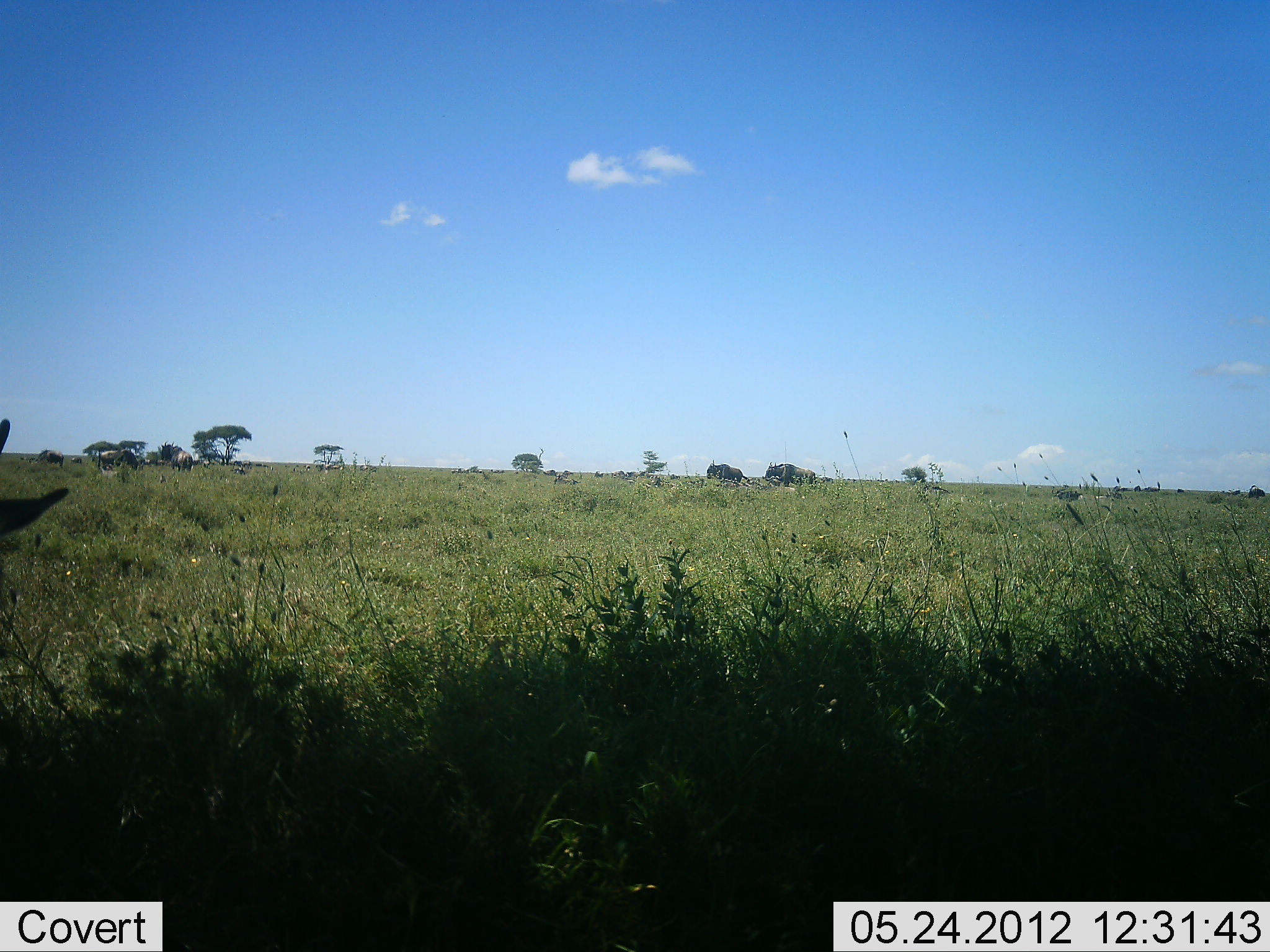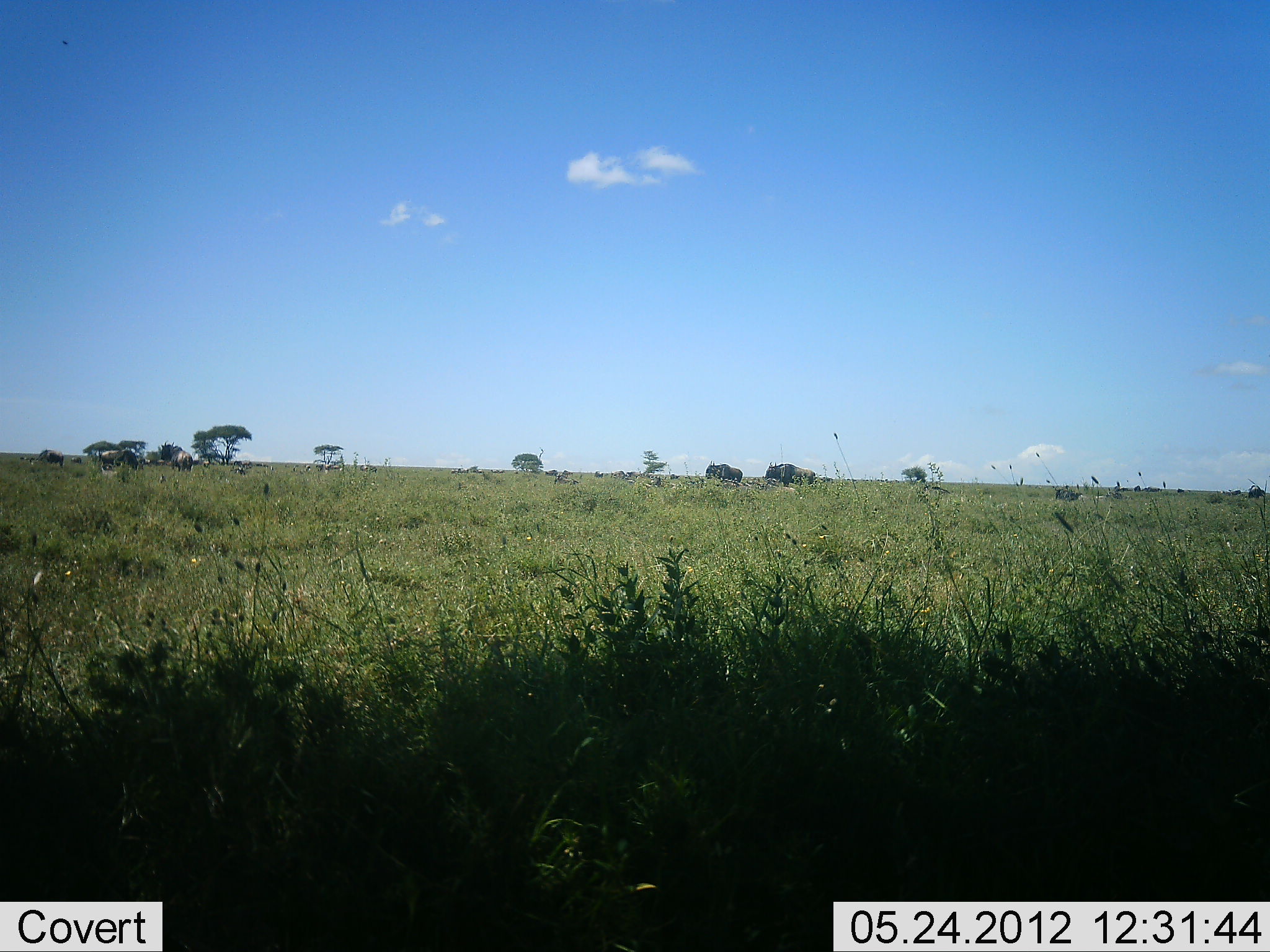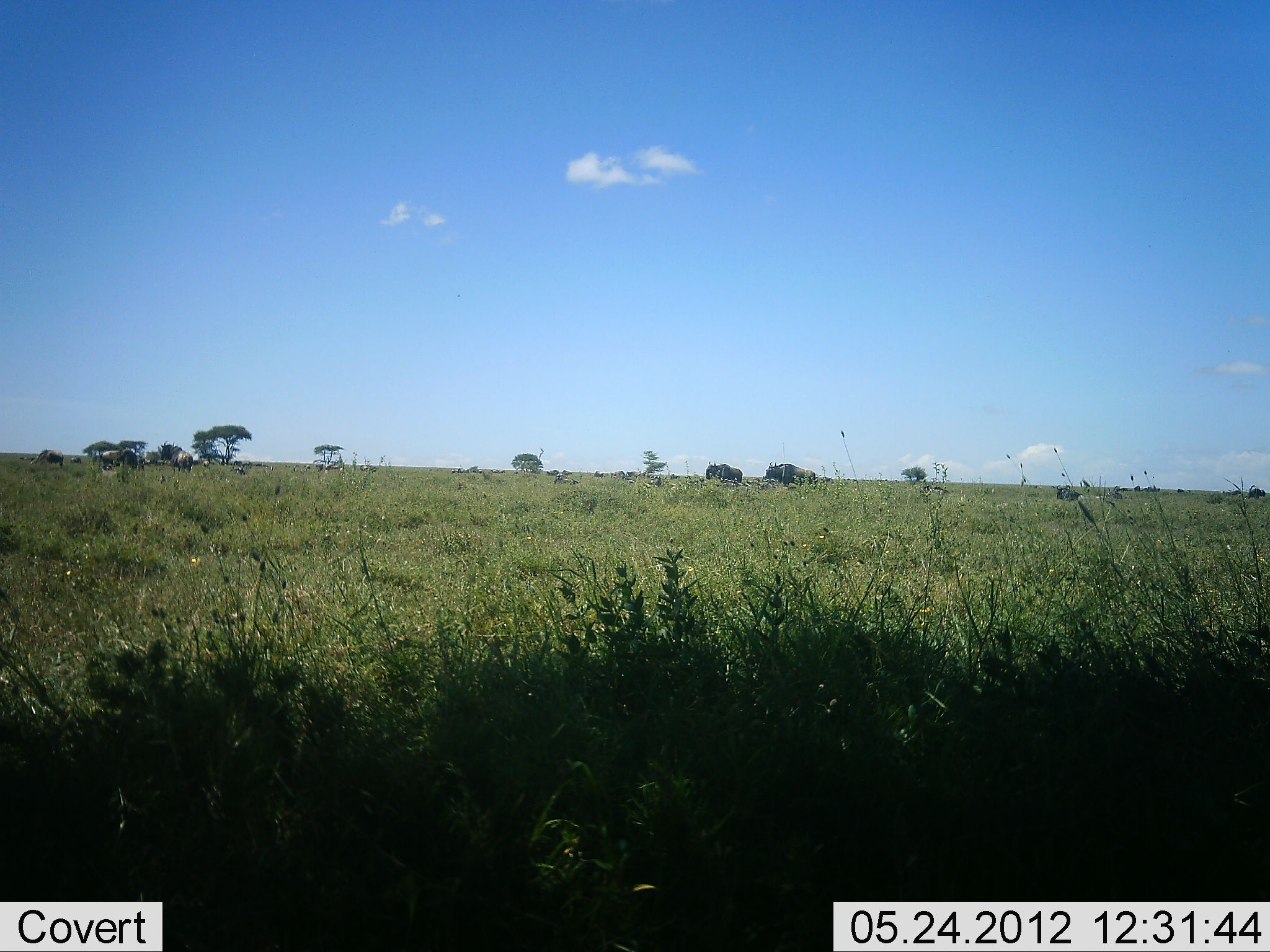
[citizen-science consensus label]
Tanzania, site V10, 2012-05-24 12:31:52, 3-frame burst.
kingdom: Animalia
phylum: Chordata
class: Mammalia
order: Artiodactyla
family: Bovidae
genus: Connochaetes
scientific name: Connochaetes taurinus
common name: blue wildebeest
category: wildebeest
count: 11-50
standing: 60%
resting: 0%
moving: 20%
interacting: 0%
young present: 0%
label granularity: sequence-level